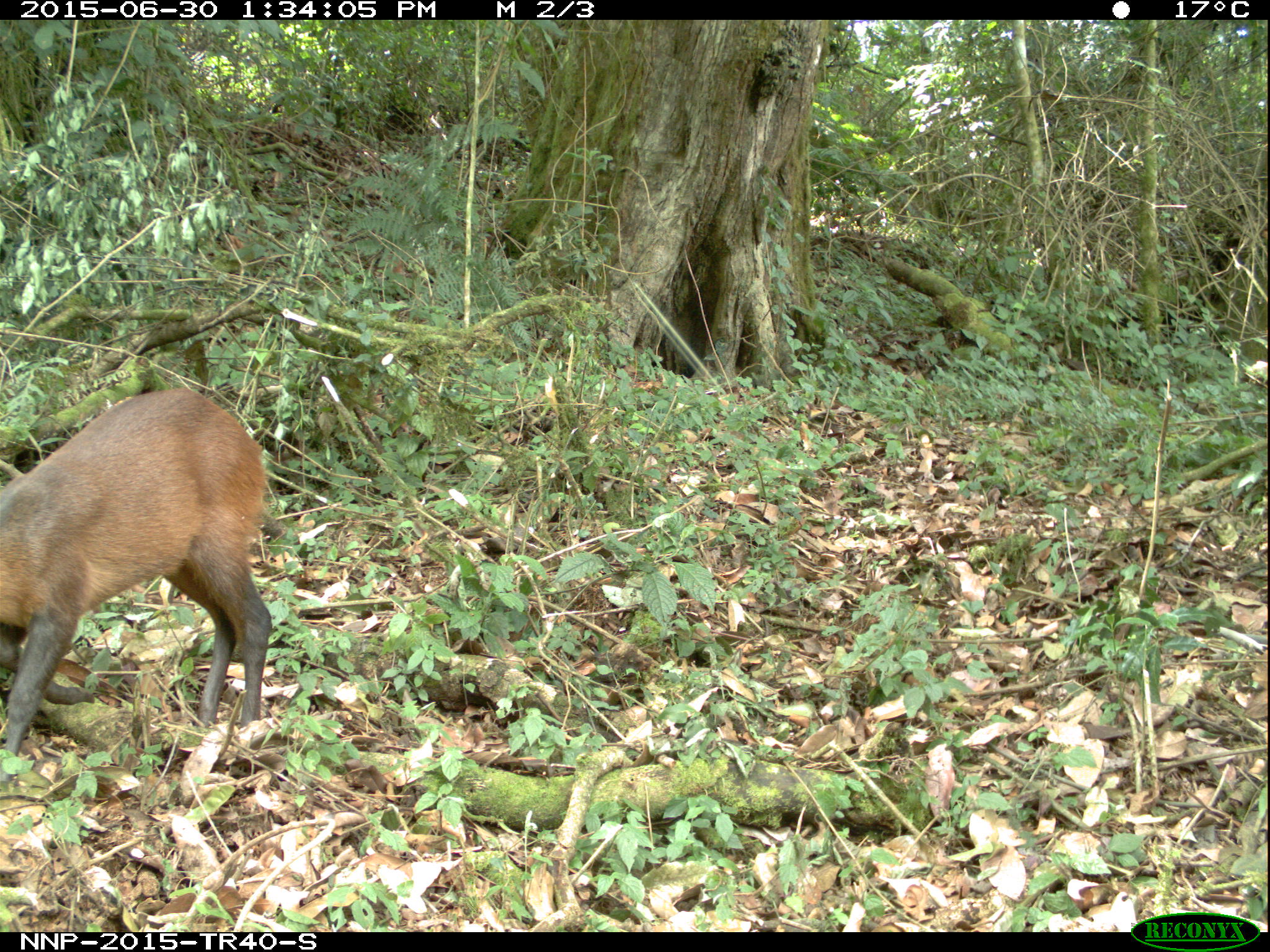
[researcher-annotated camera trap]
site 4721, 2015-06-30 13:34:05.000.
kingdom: Animalia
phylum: Chordata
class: Mammalia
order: Artiodactyla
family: Bovidae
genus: Cephalophus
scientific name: Cephalophus nigrifrons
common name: black-fronted duiker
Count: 1.